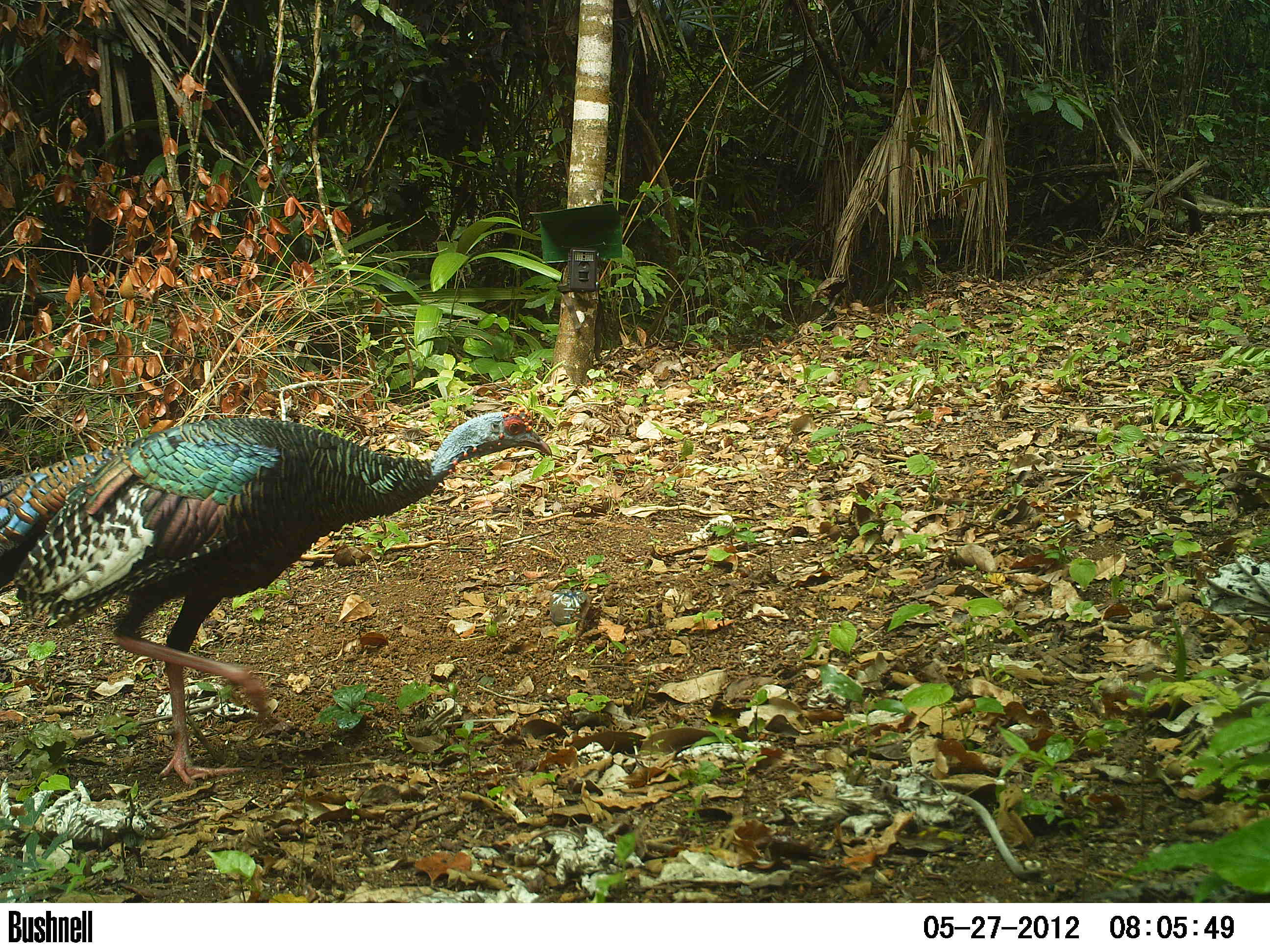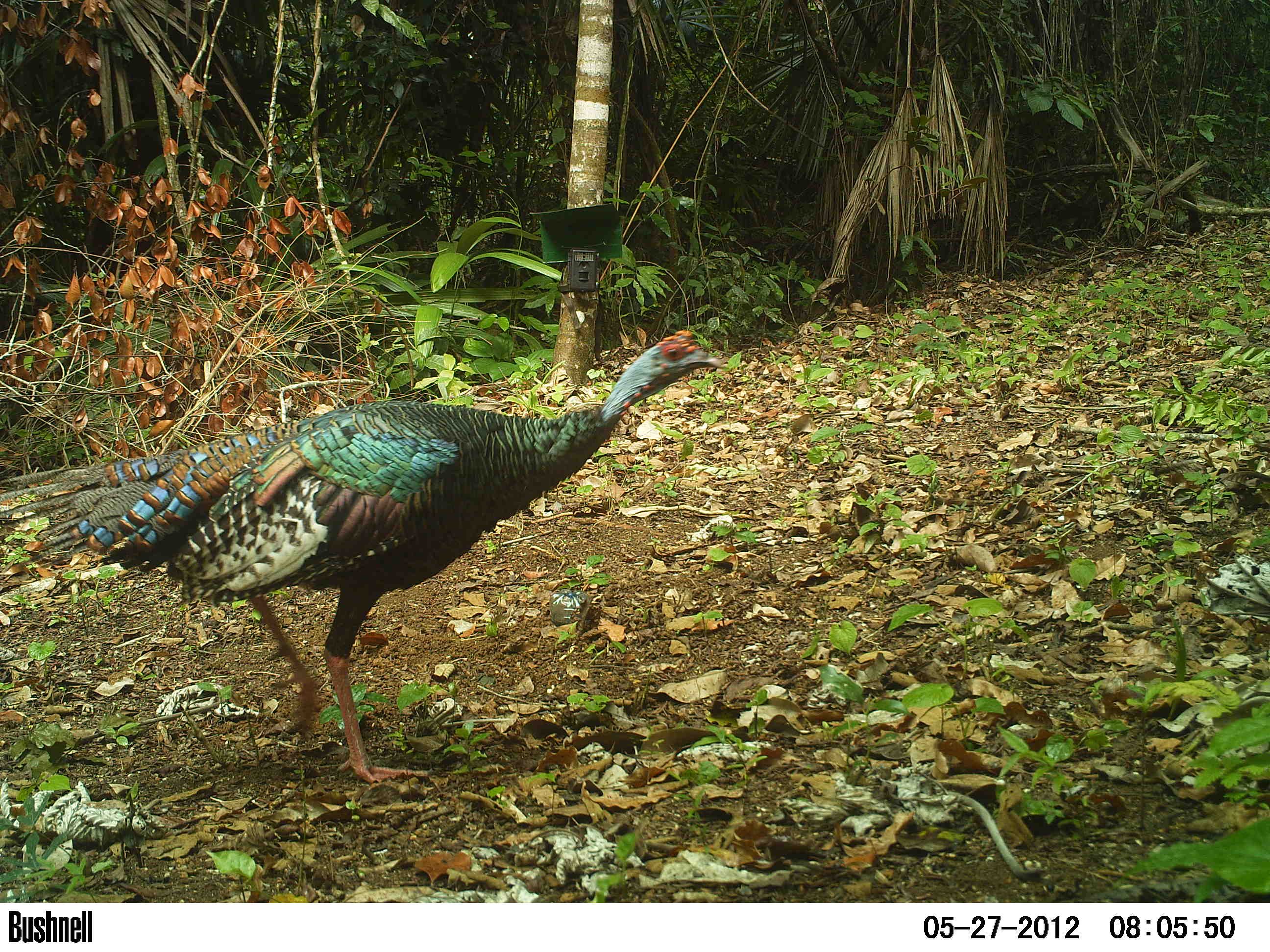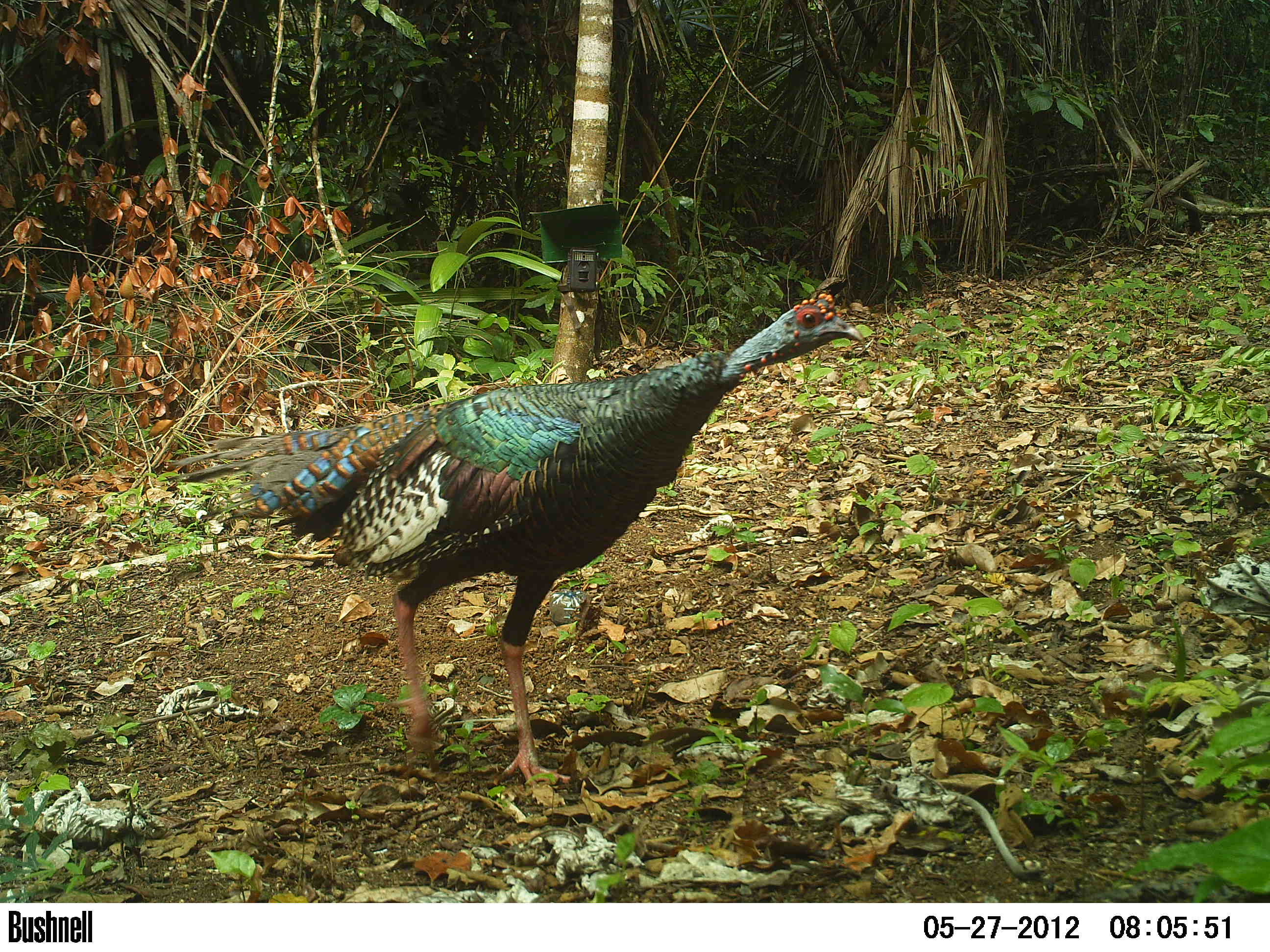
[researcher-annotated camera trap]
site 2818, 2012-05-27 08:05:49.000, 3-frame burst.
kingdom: Animalia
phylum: Chordata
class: Aves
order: Galliformes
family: Phasianidae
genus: Meleagris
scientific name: Meleagris ocellata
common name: ocellated turkey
Meleagris ocellata (ocellated turkey), count 1, age adult.